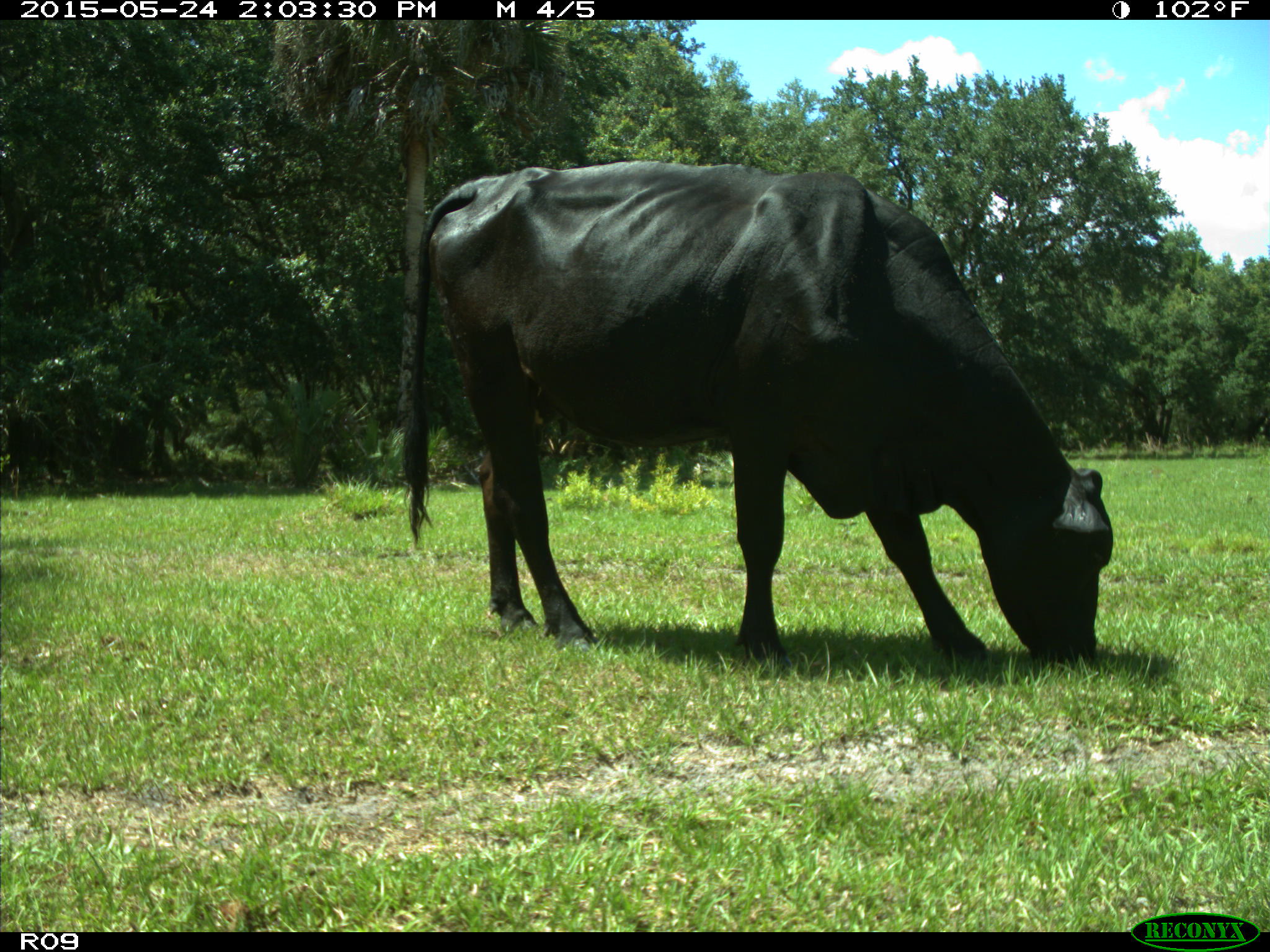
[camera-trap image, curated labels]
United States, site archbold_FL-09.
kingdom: Animalia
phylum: Chordata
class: Mammalia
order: Artiodactyla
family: Bovidae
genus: Bos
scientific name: Bos taurus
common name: domestic cow